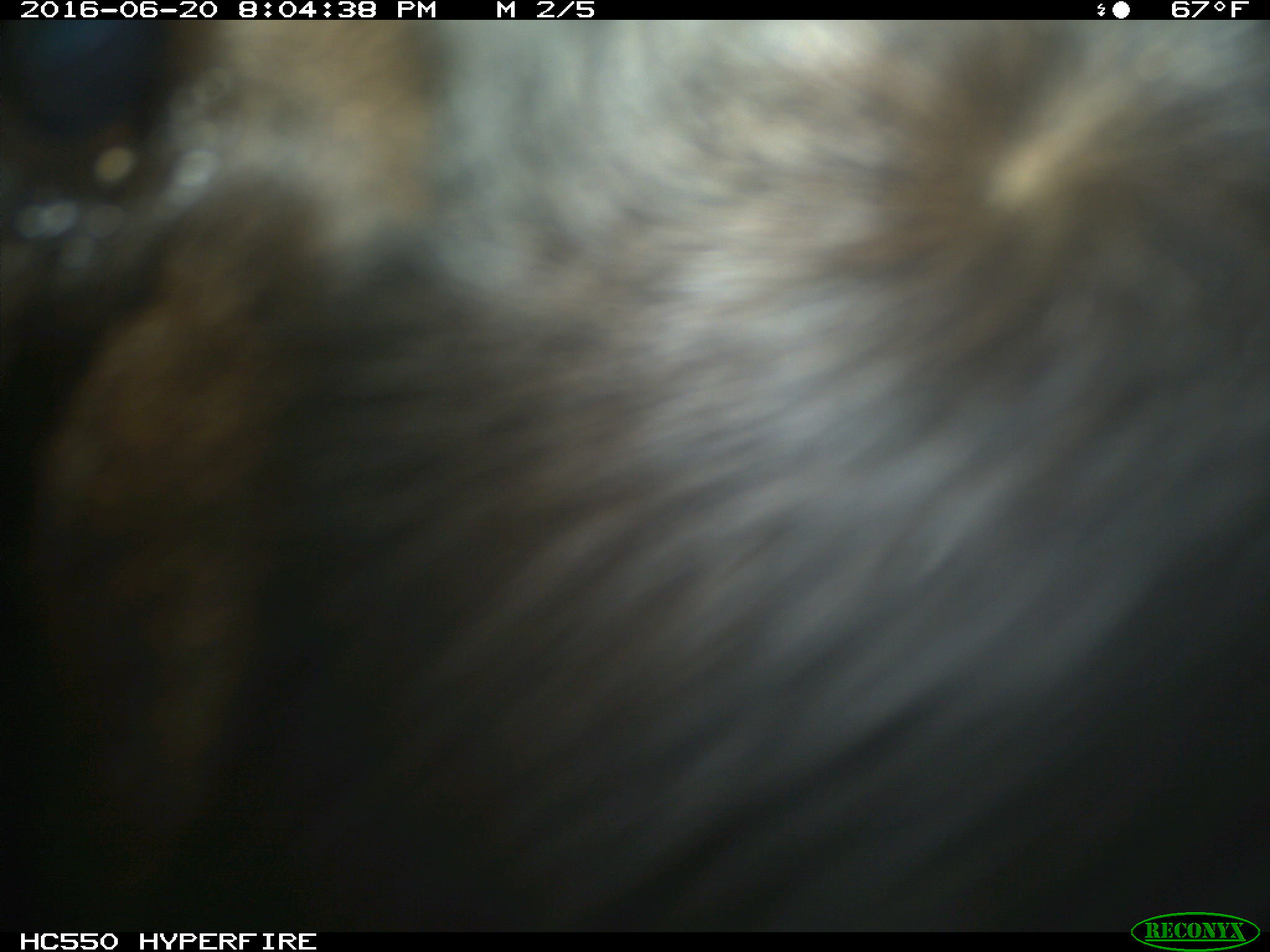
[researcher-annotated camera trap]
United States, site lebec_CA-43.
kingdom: Animalia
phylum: Chordata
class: Mammalia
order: Artiodactyla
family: Bovidae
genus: Bos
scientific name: Bos taurus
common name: domestic cow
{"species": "Bos taurus (domestic cow)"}